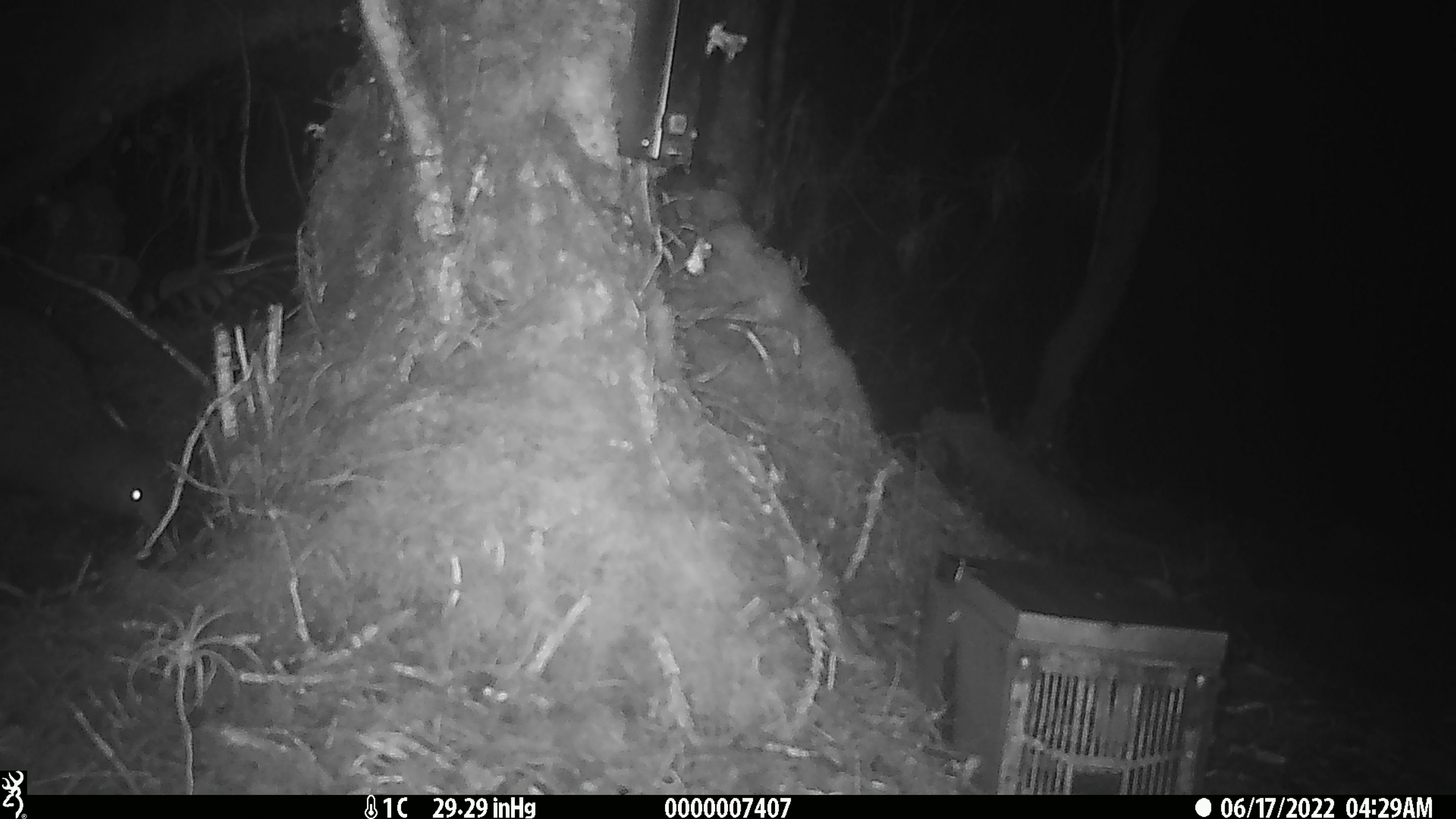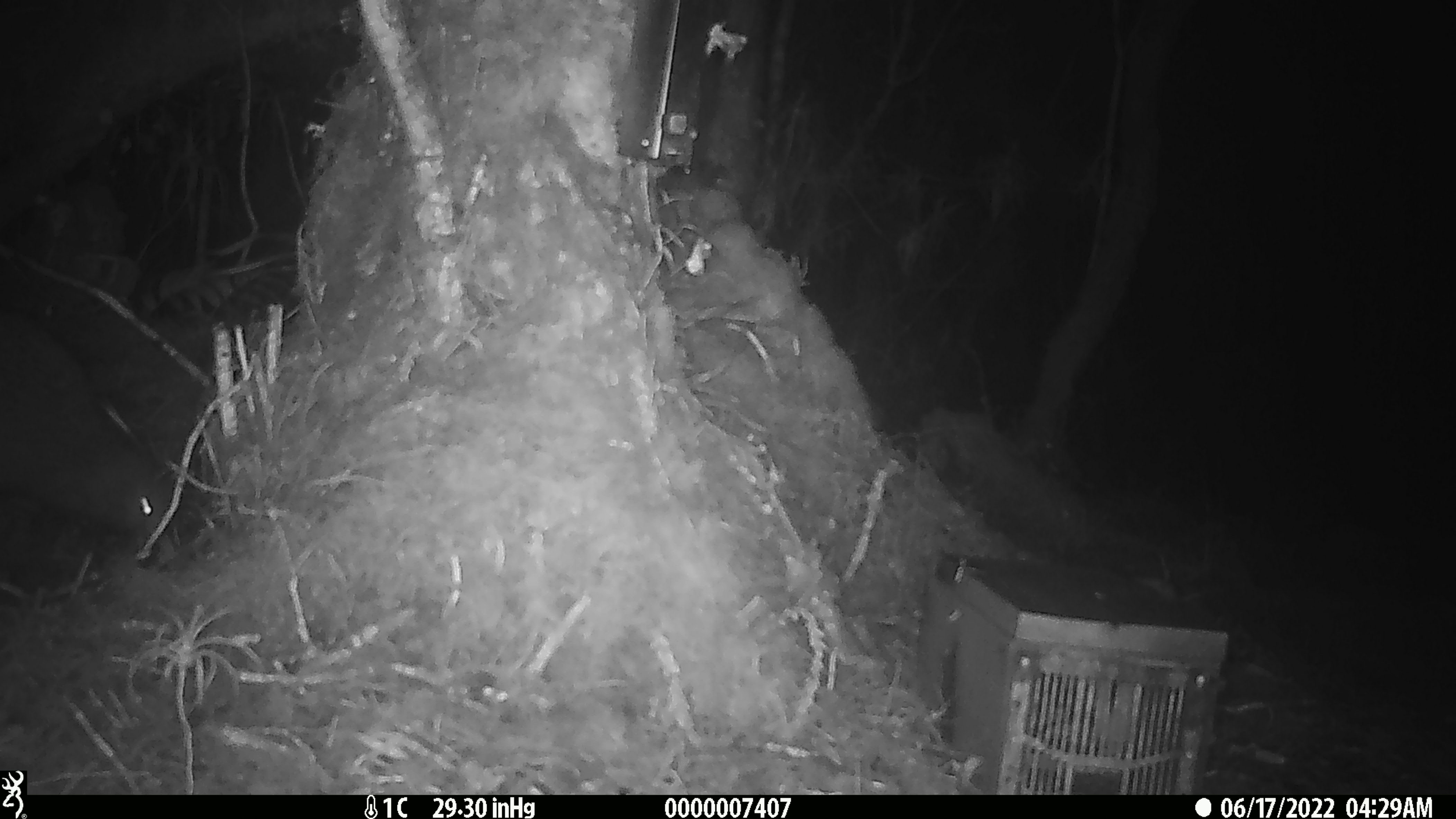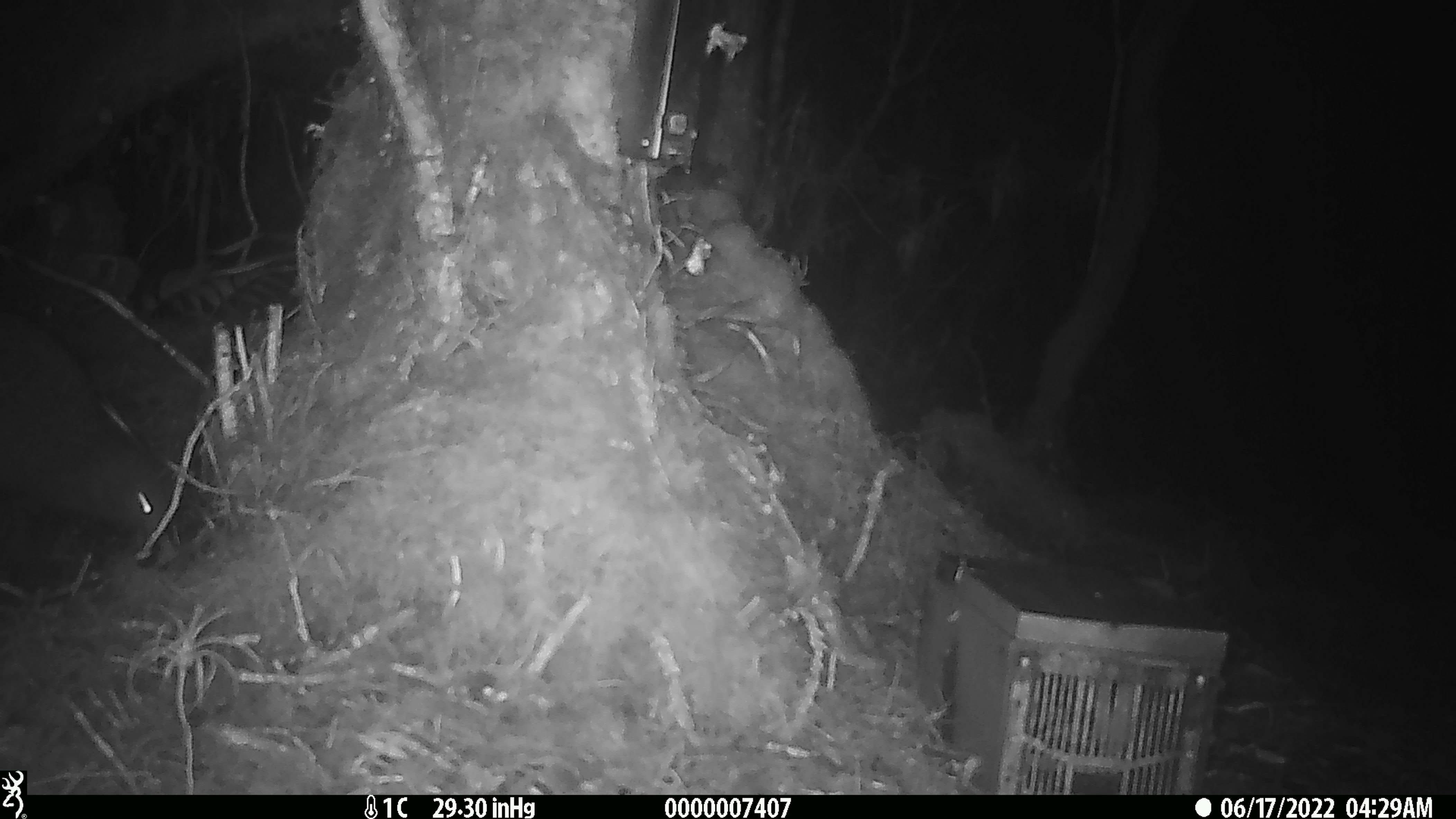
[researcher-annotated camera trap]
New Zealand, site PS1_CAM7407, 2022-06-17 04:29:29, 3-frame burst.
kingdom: Animalia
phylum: Chordata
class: Aves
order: Apterygiformes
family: Apterygidae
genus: Apteryx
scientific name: Apteryx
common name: kiwi